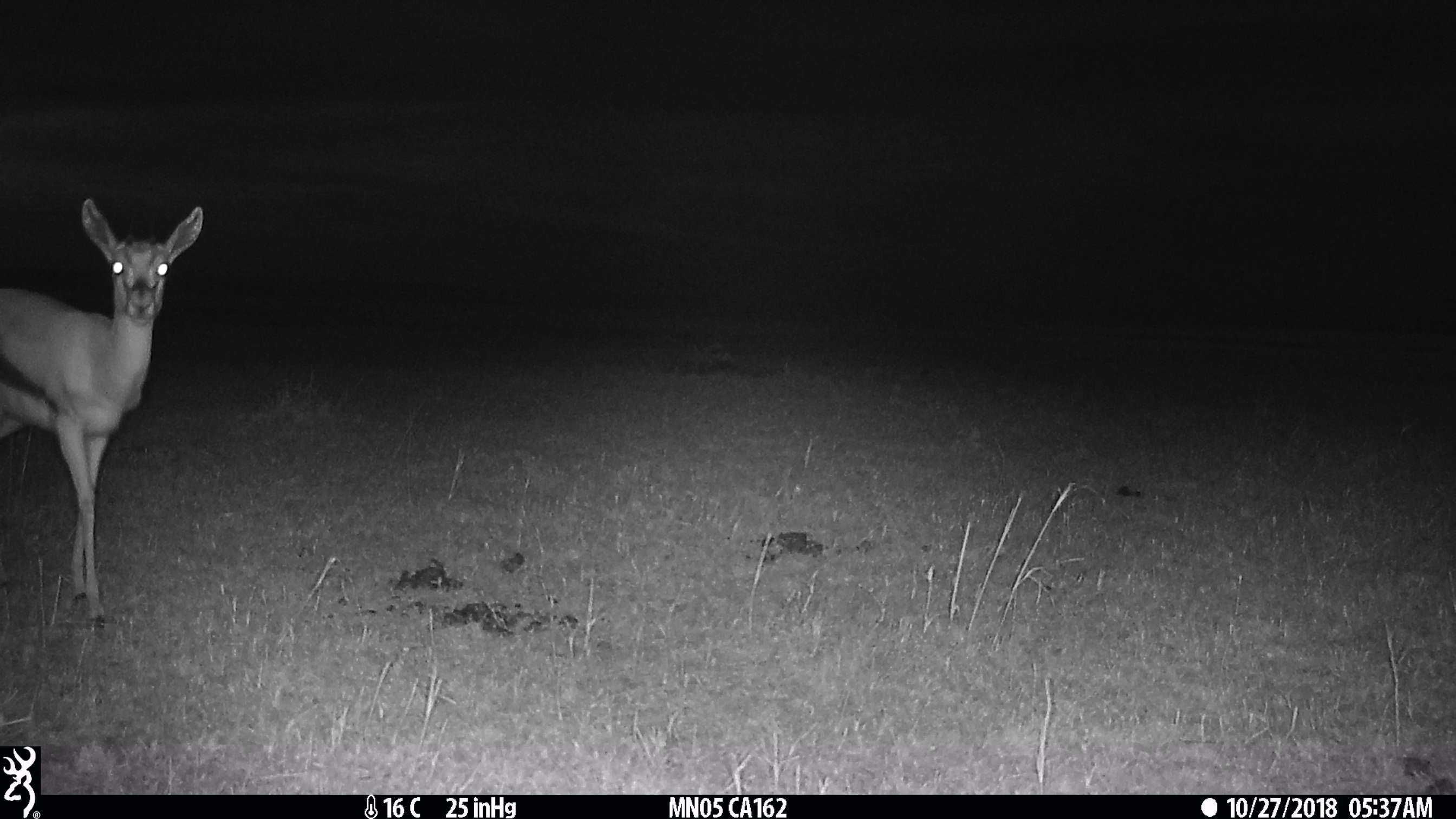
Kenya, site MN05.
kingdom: Animalia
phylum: Chordata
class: Mammalia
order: Artiodactyla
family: Bovidae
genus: Eudorcas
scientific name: Eudorcas thomsonii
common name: thomon's gazelle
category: gazelle thomsons